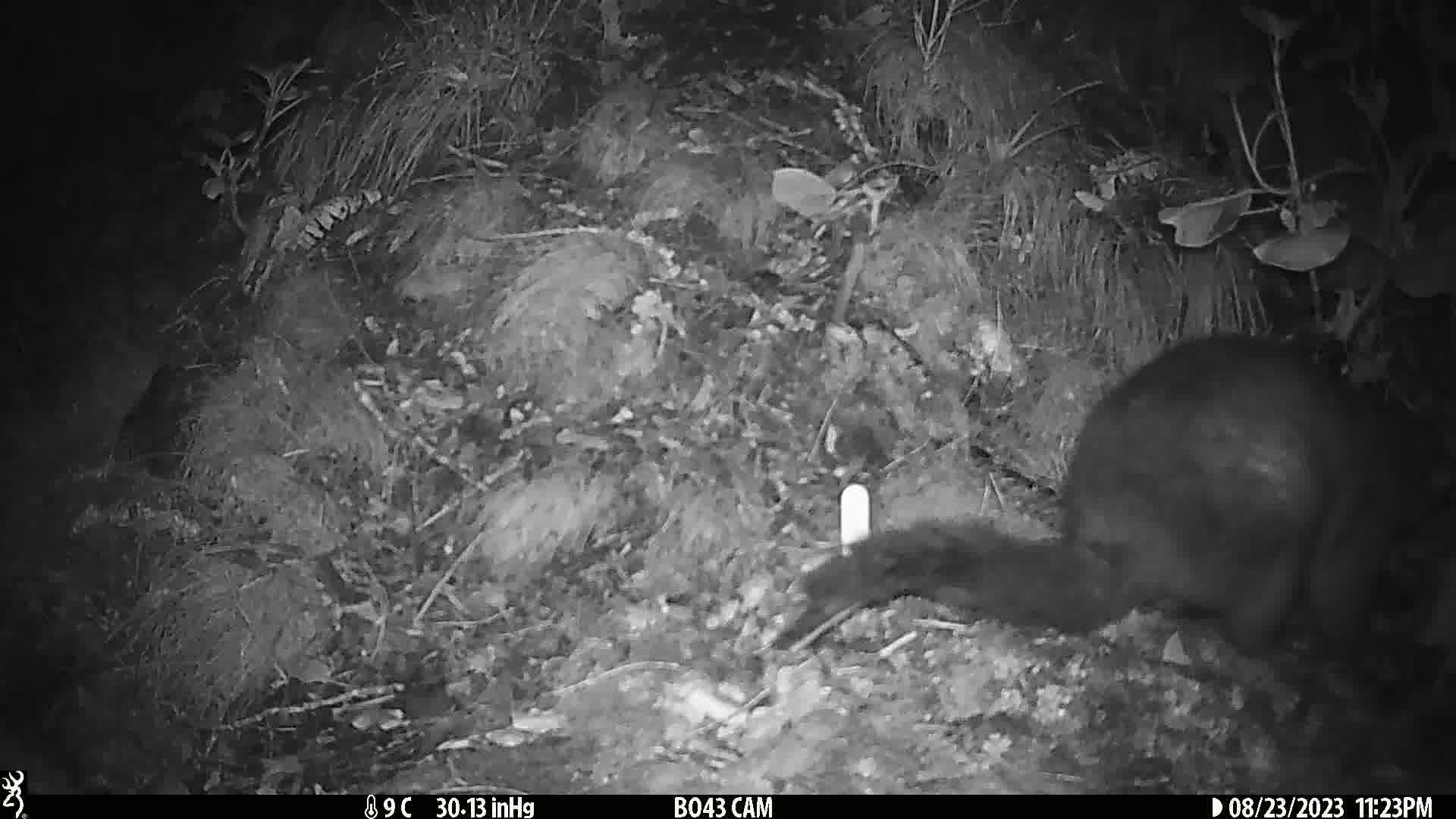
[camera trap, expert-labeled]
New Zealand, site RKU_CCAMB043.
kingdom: Animalia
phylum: Chordata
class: Mammalia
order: Diprotodontia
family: Phalangeridae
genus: Trichosurus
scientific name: Trichosurus vulpecula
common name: common brushtail possum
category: possum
Possum (common brushtail possum) (Trichosurus vulpecula).